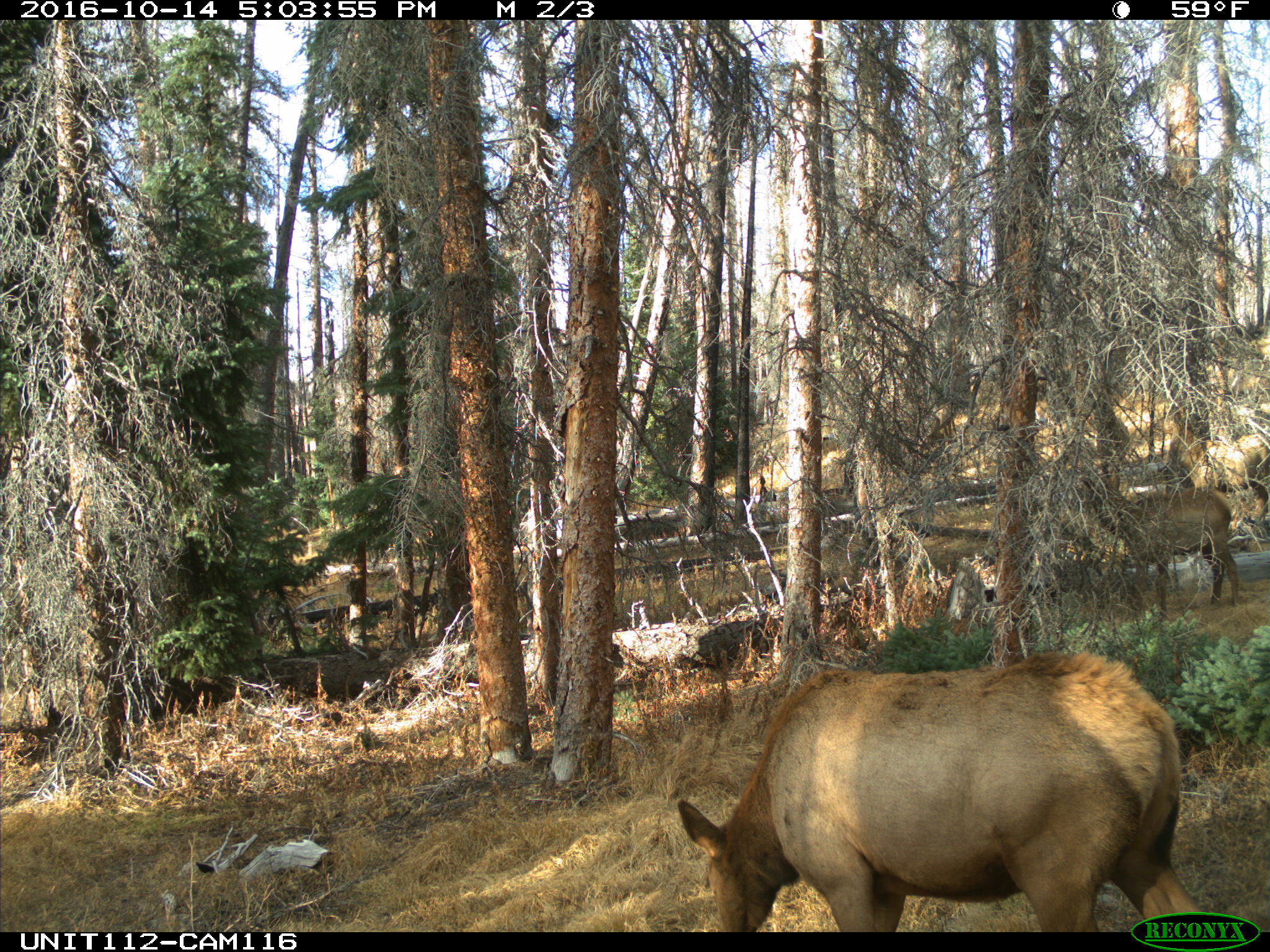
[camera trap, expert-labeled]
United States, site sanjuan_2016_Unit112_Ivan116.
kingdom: Animalia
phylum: Chordata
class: Mammalia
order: Artiodactyla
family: Cervidae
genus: Cervus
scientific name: Cervus elaphus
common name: red deer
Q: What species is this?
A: Cervus elaphus (red deer).